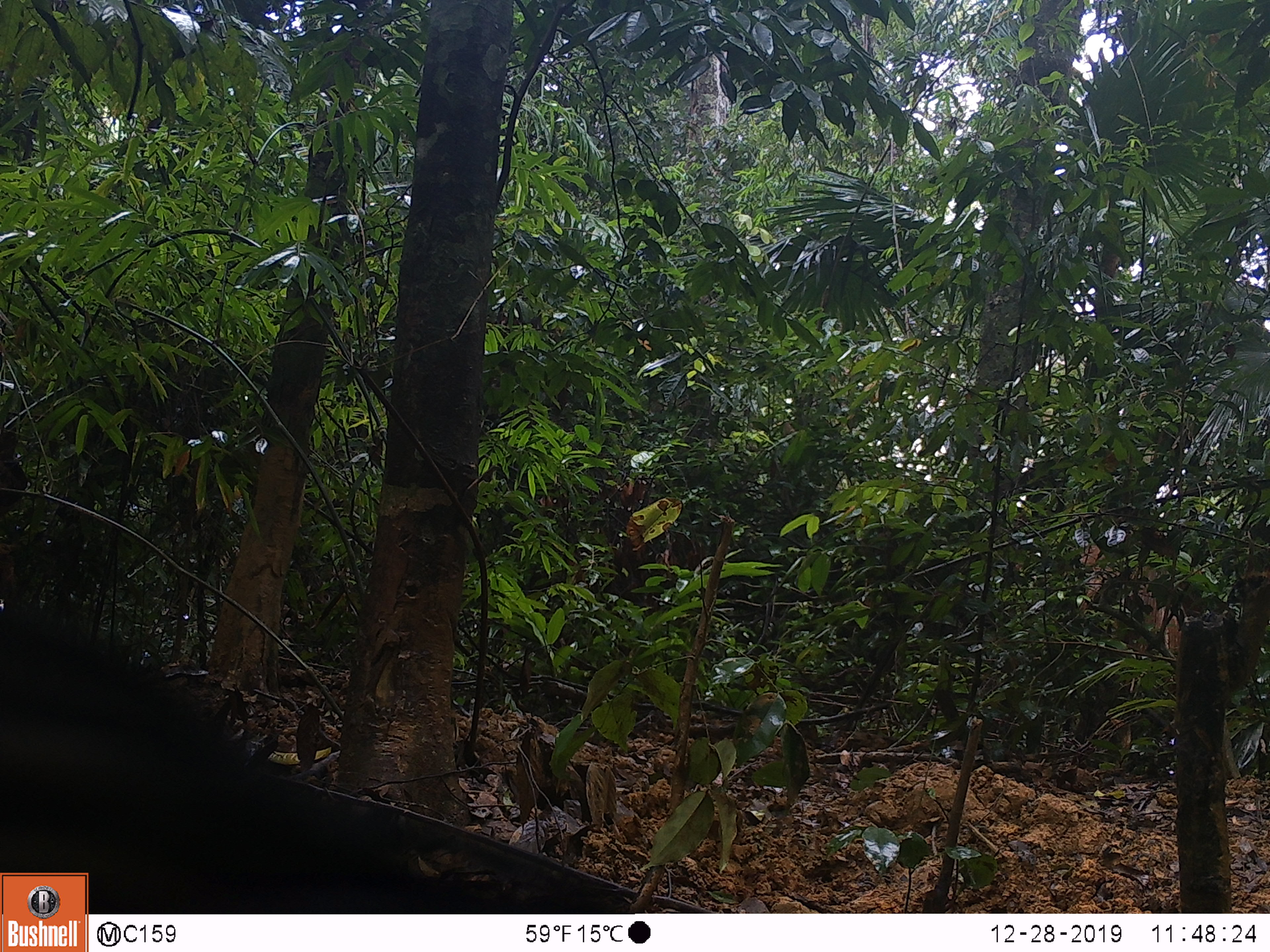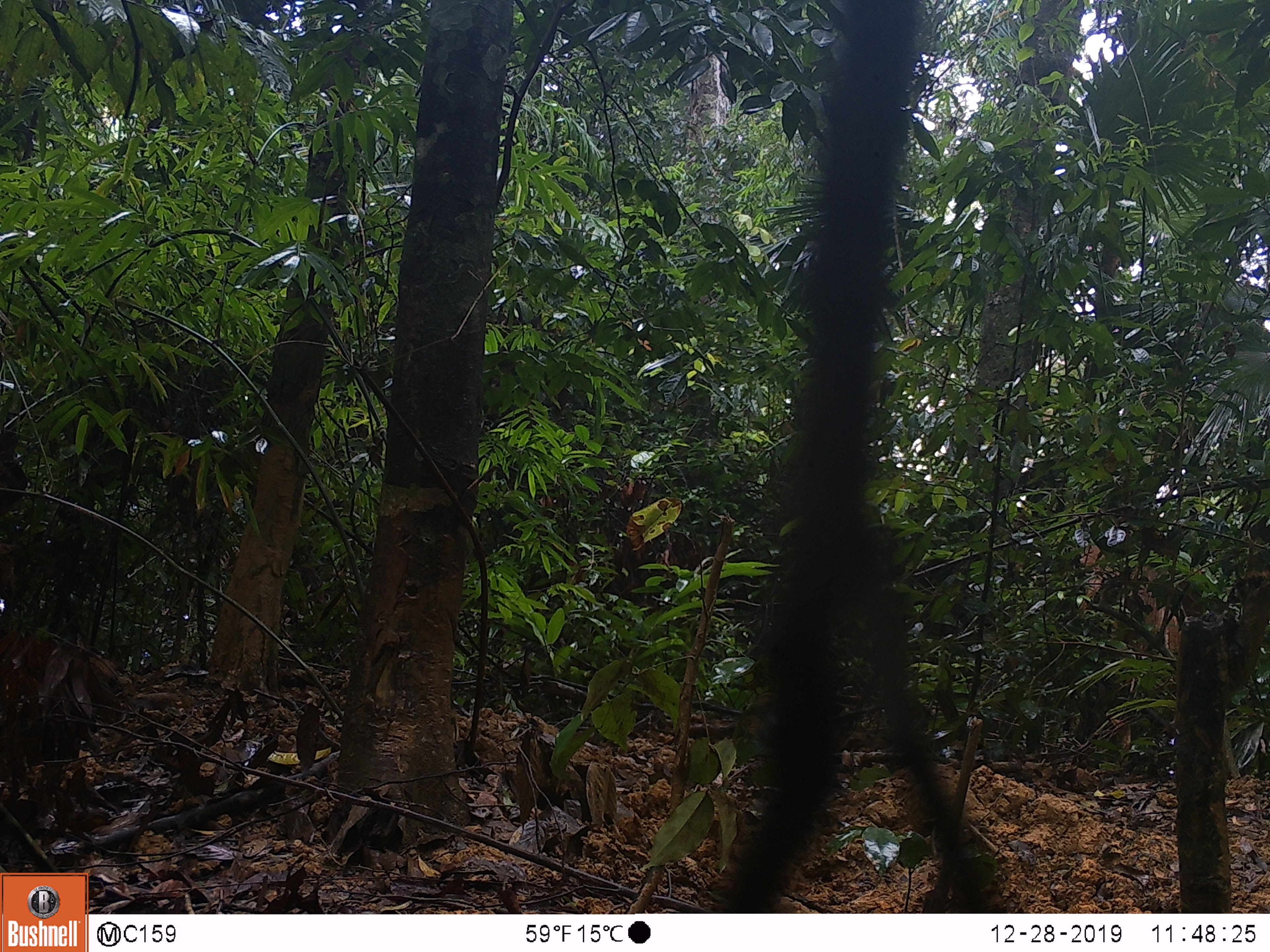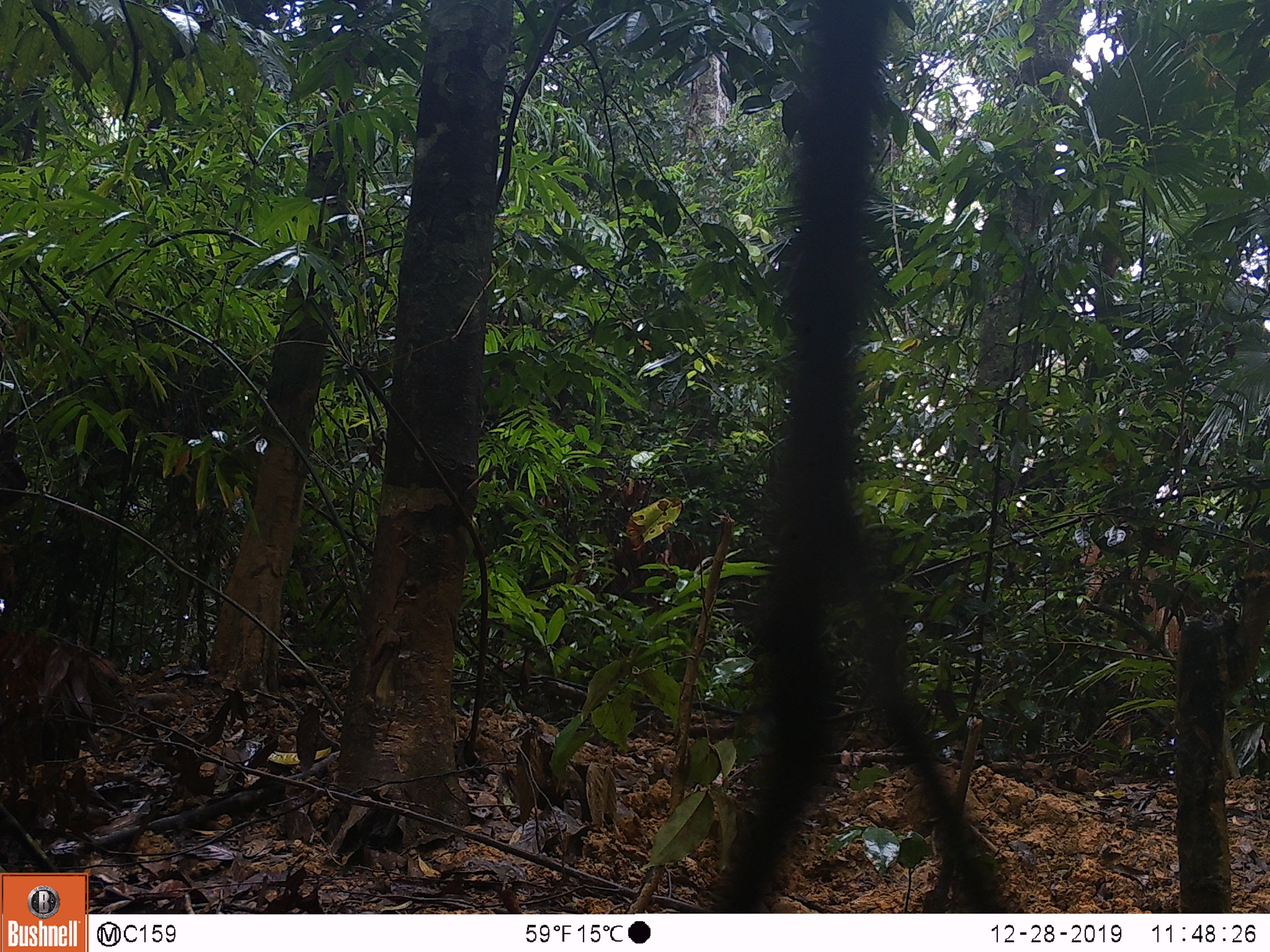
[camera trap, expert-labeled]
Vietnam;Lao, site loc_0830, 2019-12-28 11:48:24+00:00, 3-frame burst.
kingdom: Animalia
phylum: Chordata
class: Mammalia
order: Artiodactyla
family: Suidae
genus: Sus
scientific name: Sus scrofa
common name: eurasian wild pig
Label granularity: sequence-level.